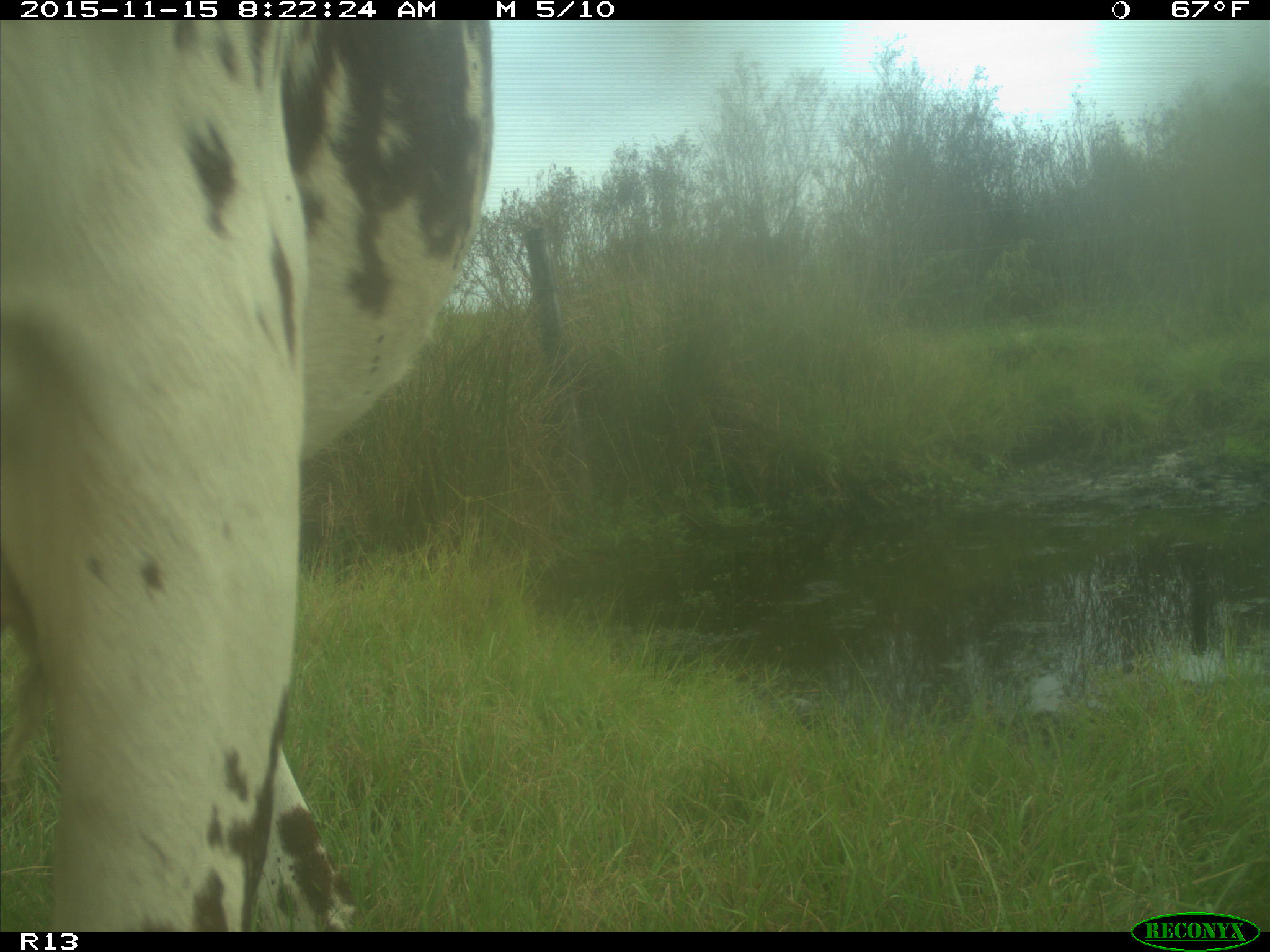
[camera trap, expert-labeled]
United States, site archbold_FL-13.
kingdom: Animalia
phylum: Chordata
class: Mammalia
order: Artiodactyla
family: Bovidae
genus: Bos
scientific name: Bos taurus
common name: domestic cow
Bos taurus (domestic cow).